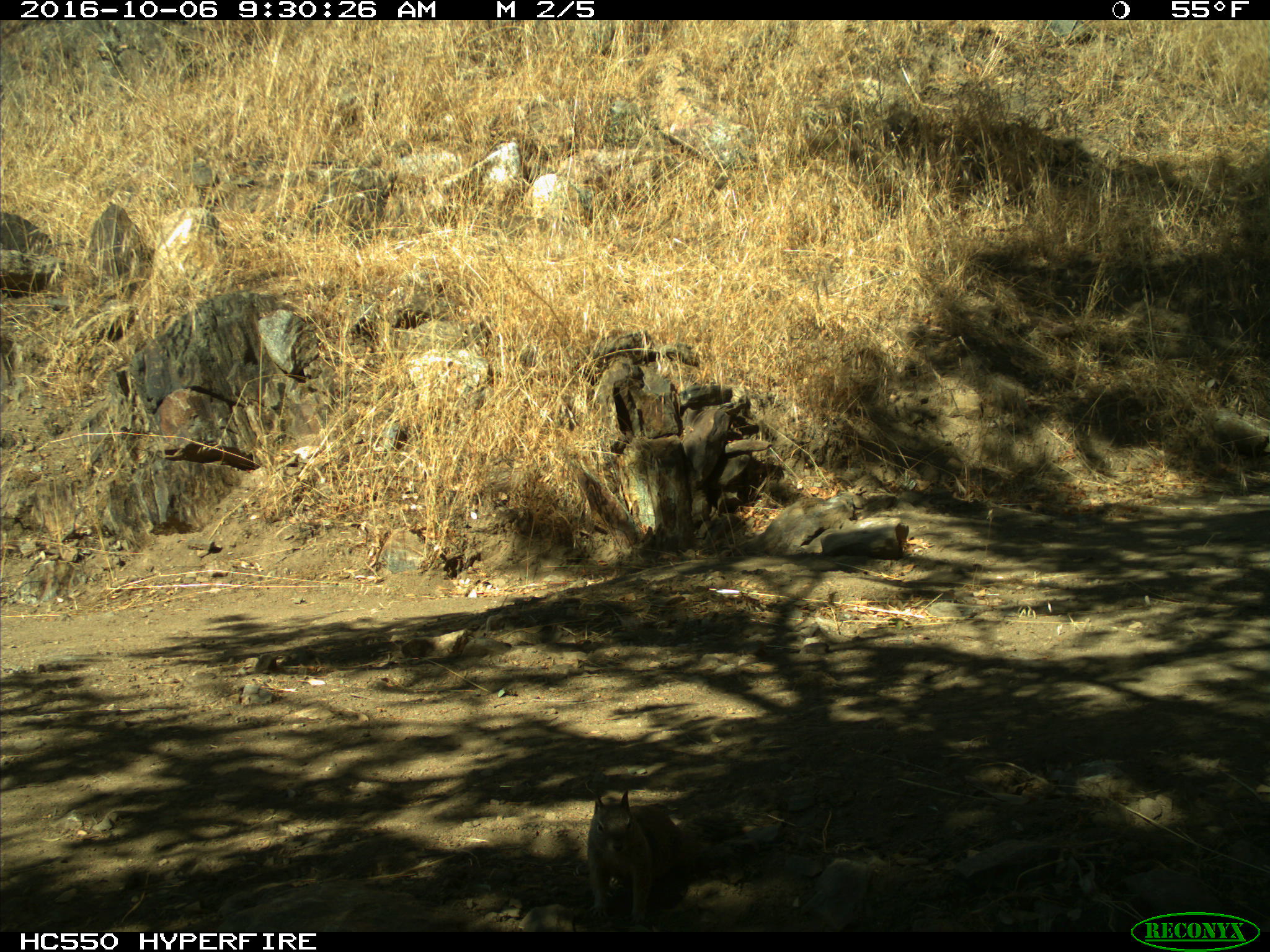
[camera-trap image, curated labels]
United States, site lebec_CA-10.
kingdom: Animalia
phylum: Chordata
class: Mammalia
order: Rodentia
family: Sciuridae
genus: Otospermophilus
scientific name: Otospermophilus beecheyi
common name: california ground squirrel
Otospermophilus beecheyi (california ground squirrel).